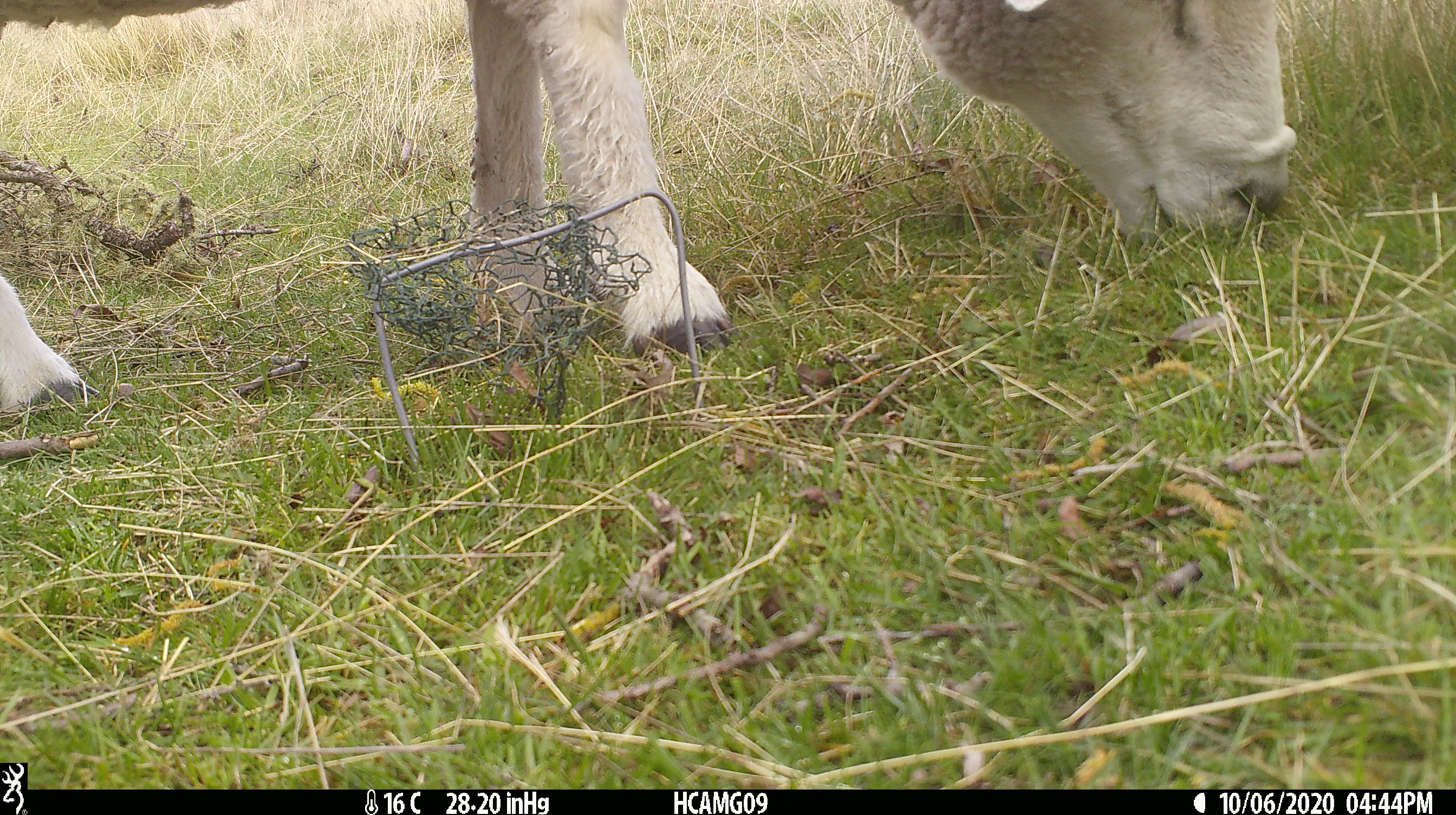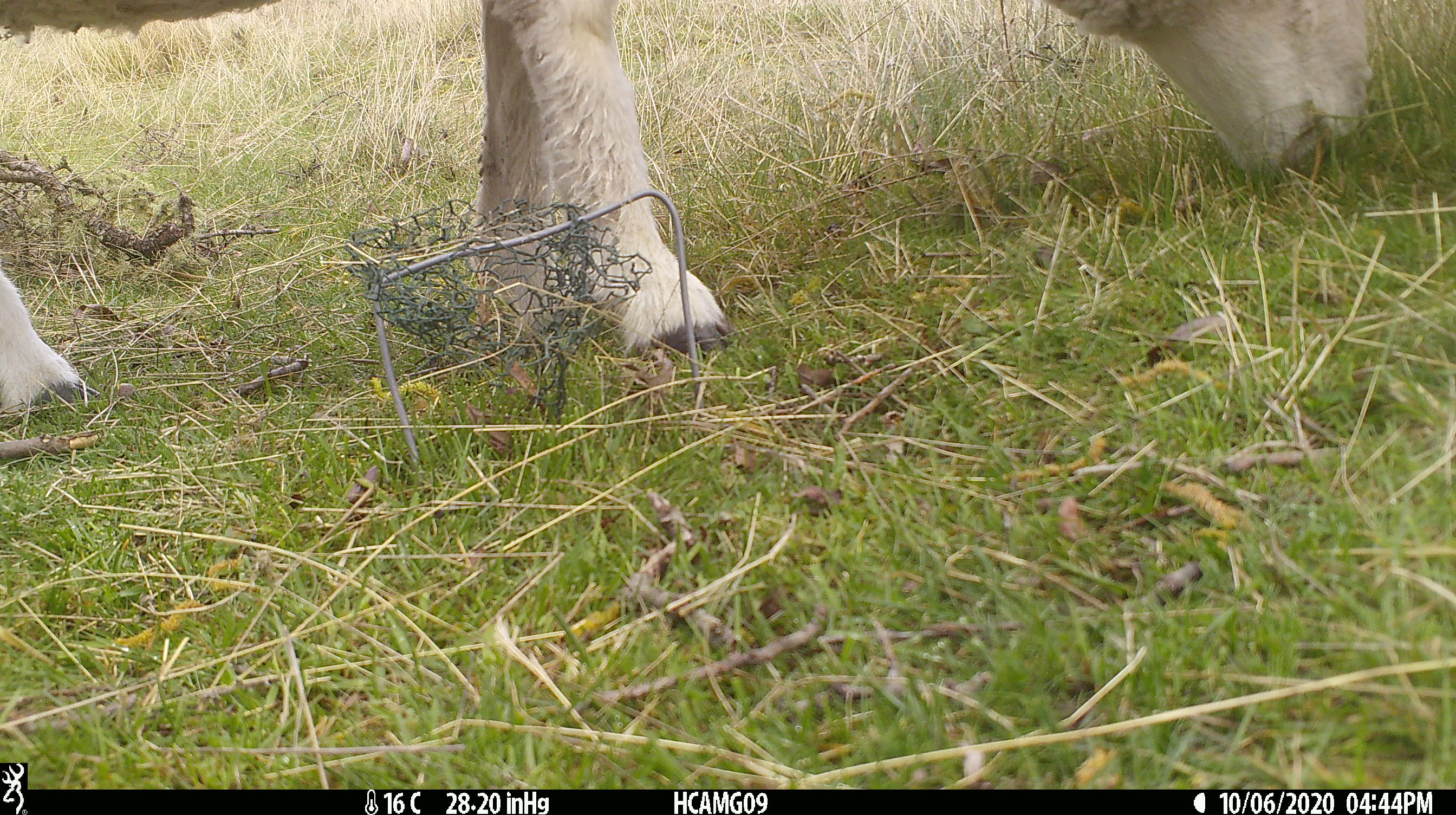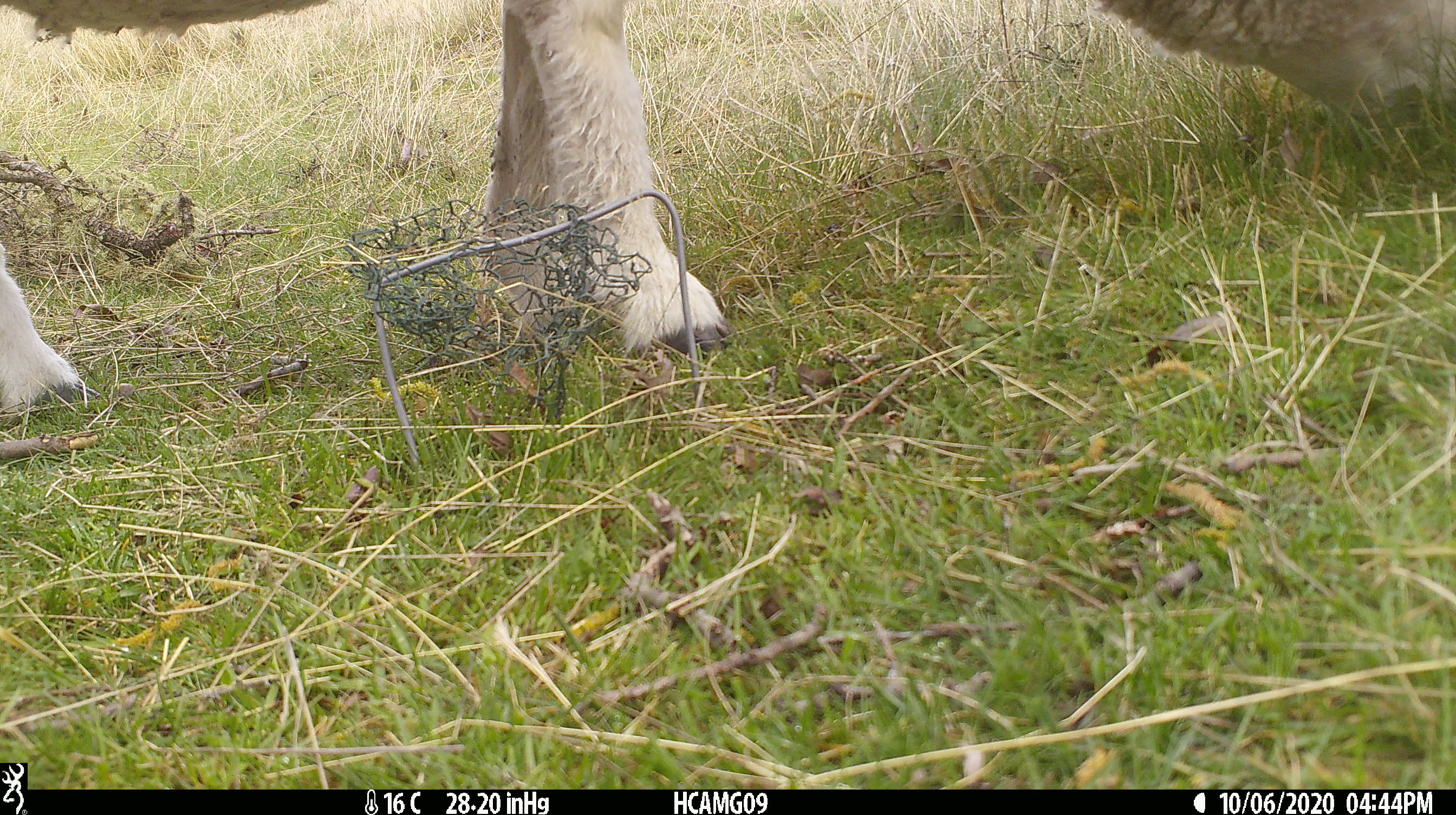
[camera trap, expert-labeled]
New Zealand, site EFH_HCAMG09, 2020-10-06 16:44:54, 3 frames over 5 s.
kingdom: Animalia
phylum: Chordata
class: Mammalia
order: Artiodactyla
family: Bovidae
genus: Ovis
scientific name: Ovis aries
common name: domestic sheep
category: sheep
Sheep (domestic sheep) (Ovis aries).